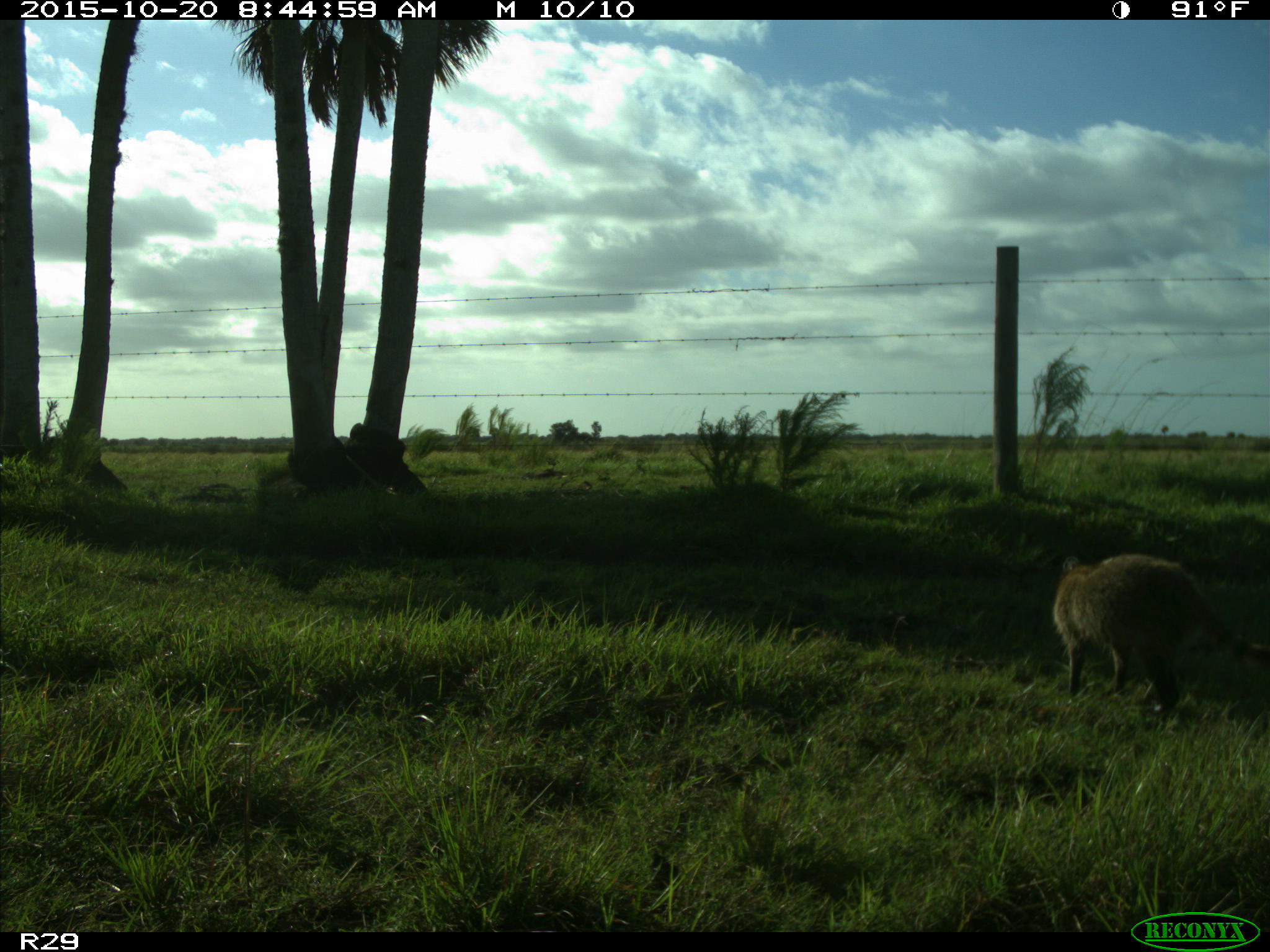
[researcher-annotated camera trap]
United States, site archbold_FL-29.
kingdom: Animalia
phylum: Chordata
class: Mammalia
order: Carnivora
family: Procyonidae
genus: Procyon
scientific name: Procyon lotor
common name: common raccoon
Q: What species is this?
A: Procyon lotor (common raccoon).